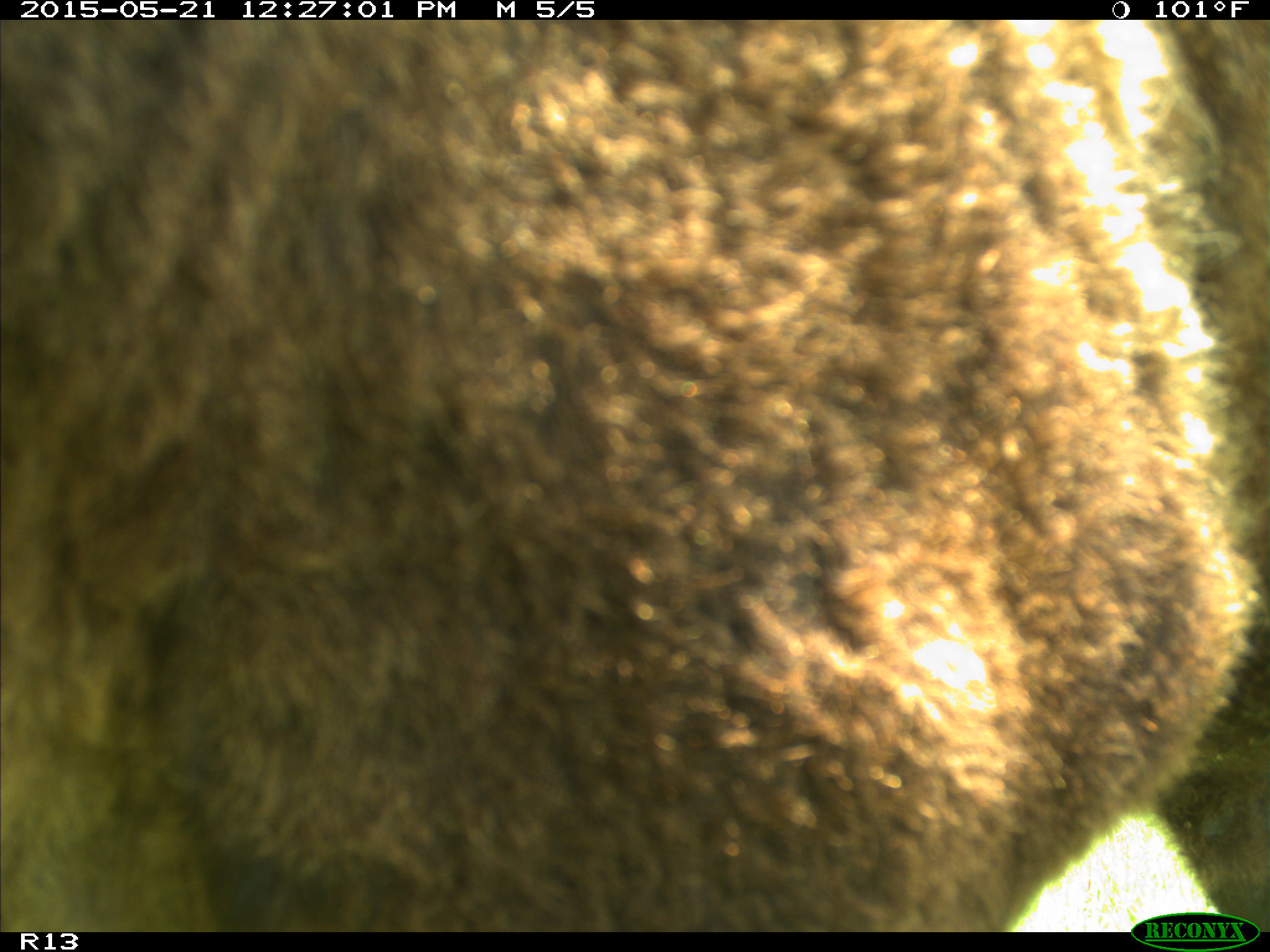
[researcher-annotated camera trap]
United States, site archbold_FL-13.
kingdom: Animalia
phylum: Chordata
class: Mammalia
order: Artiodactyla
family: Bovidae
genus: Bos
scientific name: Bos taurus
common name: domestic cow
Bos taurus (domestic cow).